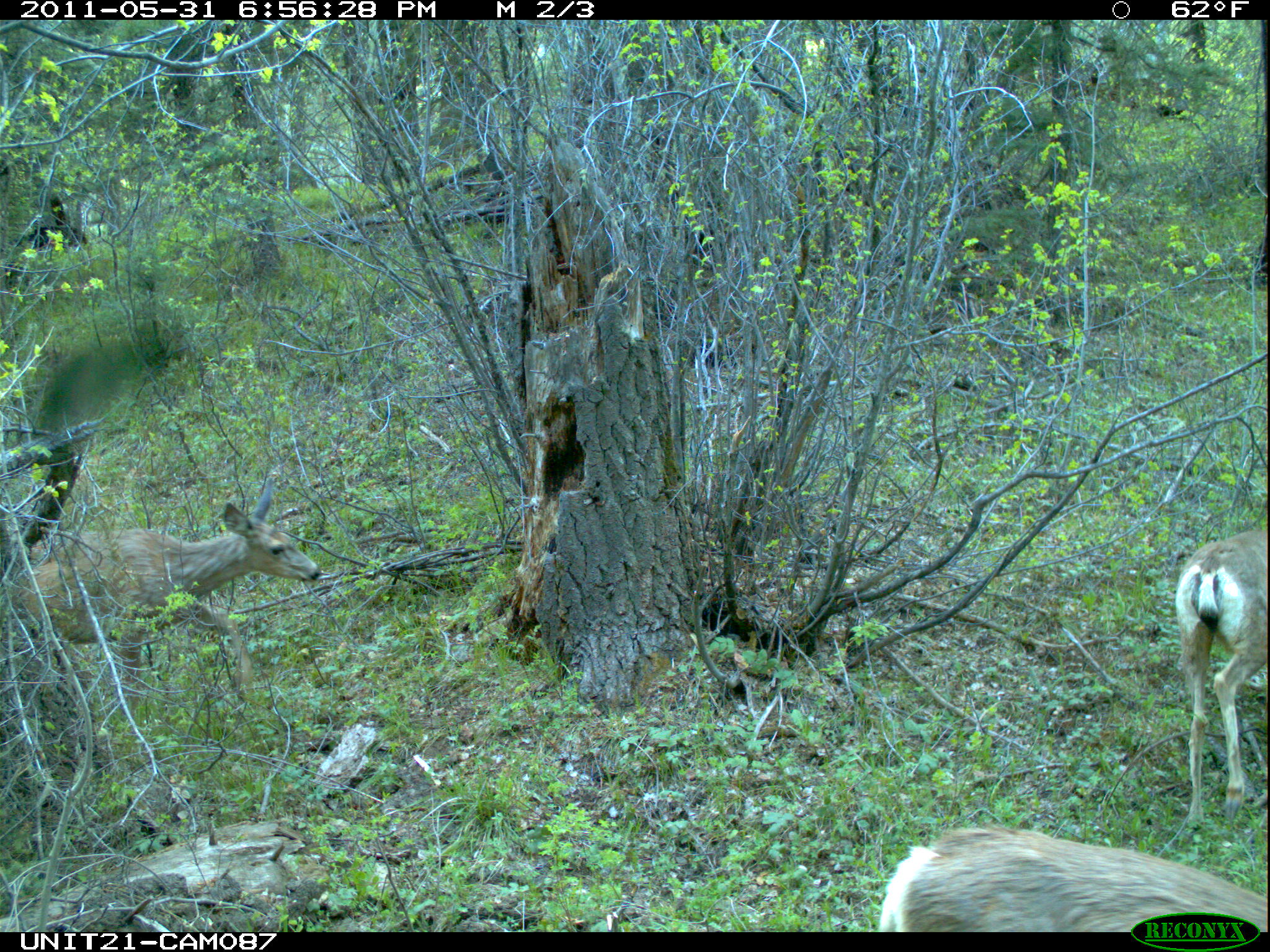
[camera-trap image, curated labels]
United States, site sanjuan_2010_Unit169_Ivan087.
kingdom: Animalia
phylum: Chordata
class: Mammalia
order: Artiodactyla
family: Cervidae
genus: Odocoileus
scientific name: Odocoileus hemionus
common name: mule deer